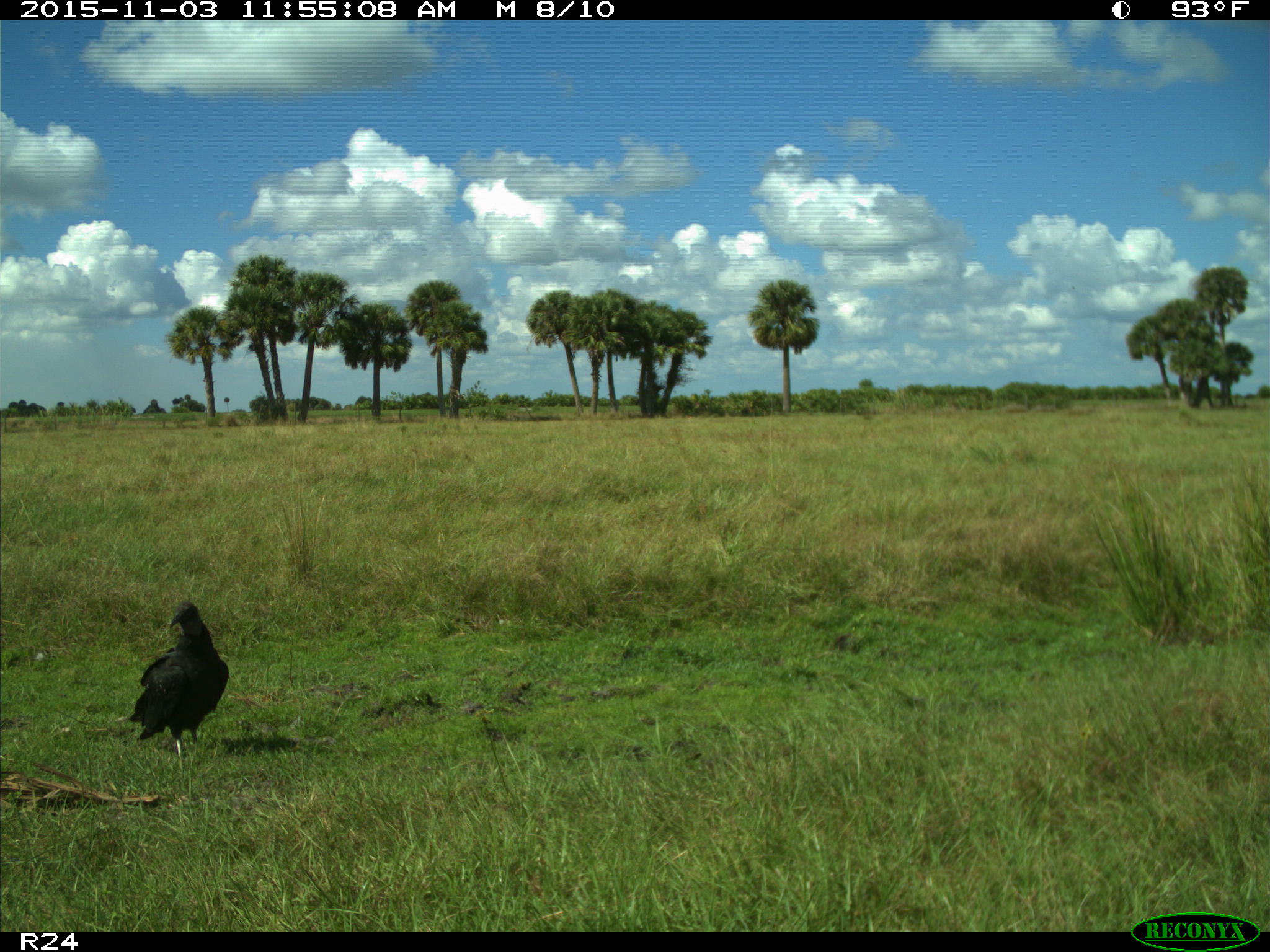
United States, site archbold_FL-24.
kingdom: Animalia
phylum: Chordata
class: Aves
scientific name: Aves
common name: birds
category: unidentified bird